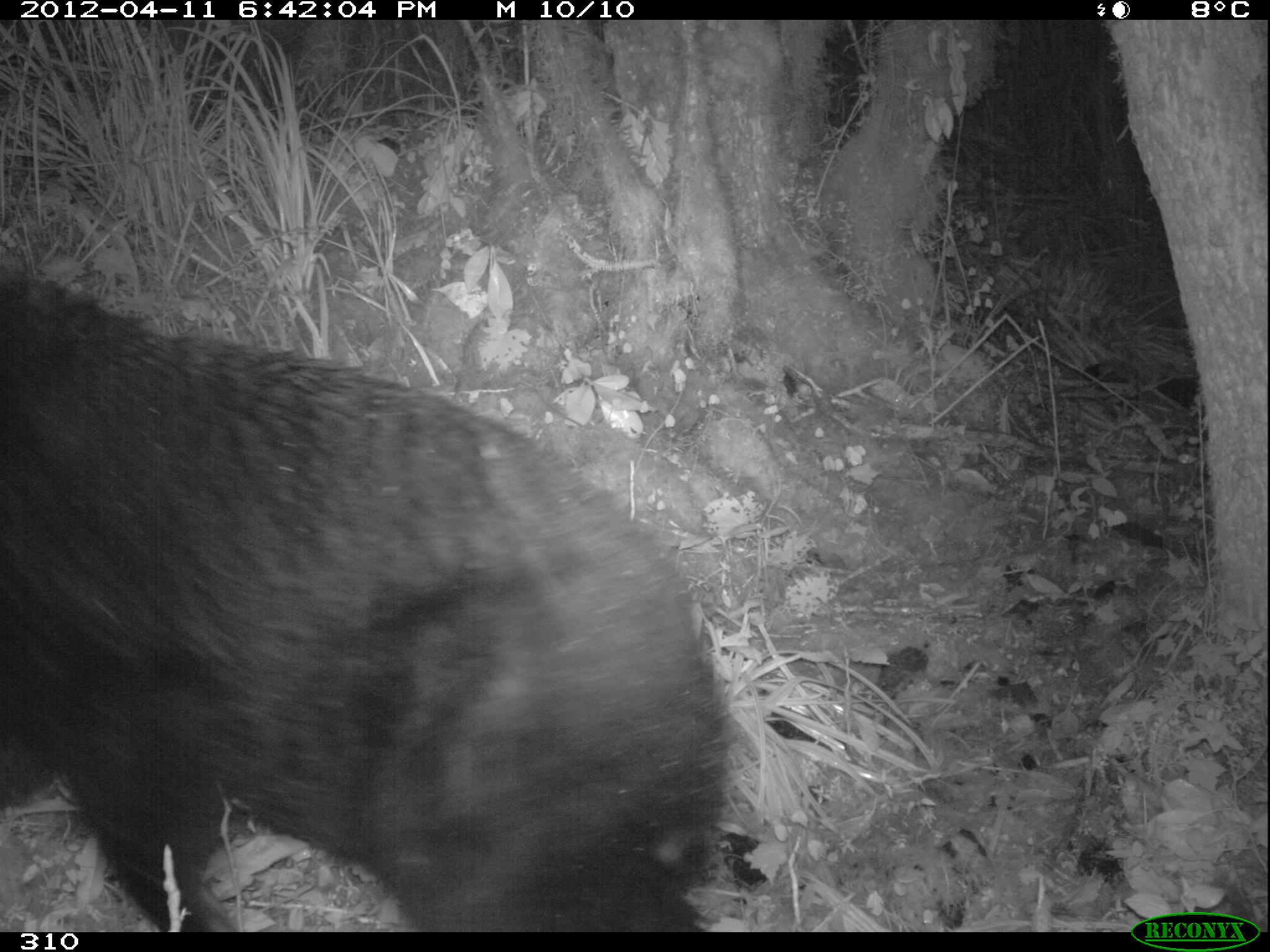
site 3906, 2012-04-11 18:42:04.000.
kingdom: Animalia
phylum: Chordata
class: Mammalia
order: Carnivora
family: Ursidae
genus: Tremarctos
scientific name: Tremarctos ornatus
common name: spectacled bear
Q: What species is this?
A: Tremarctos ornatus (spectacled bear).